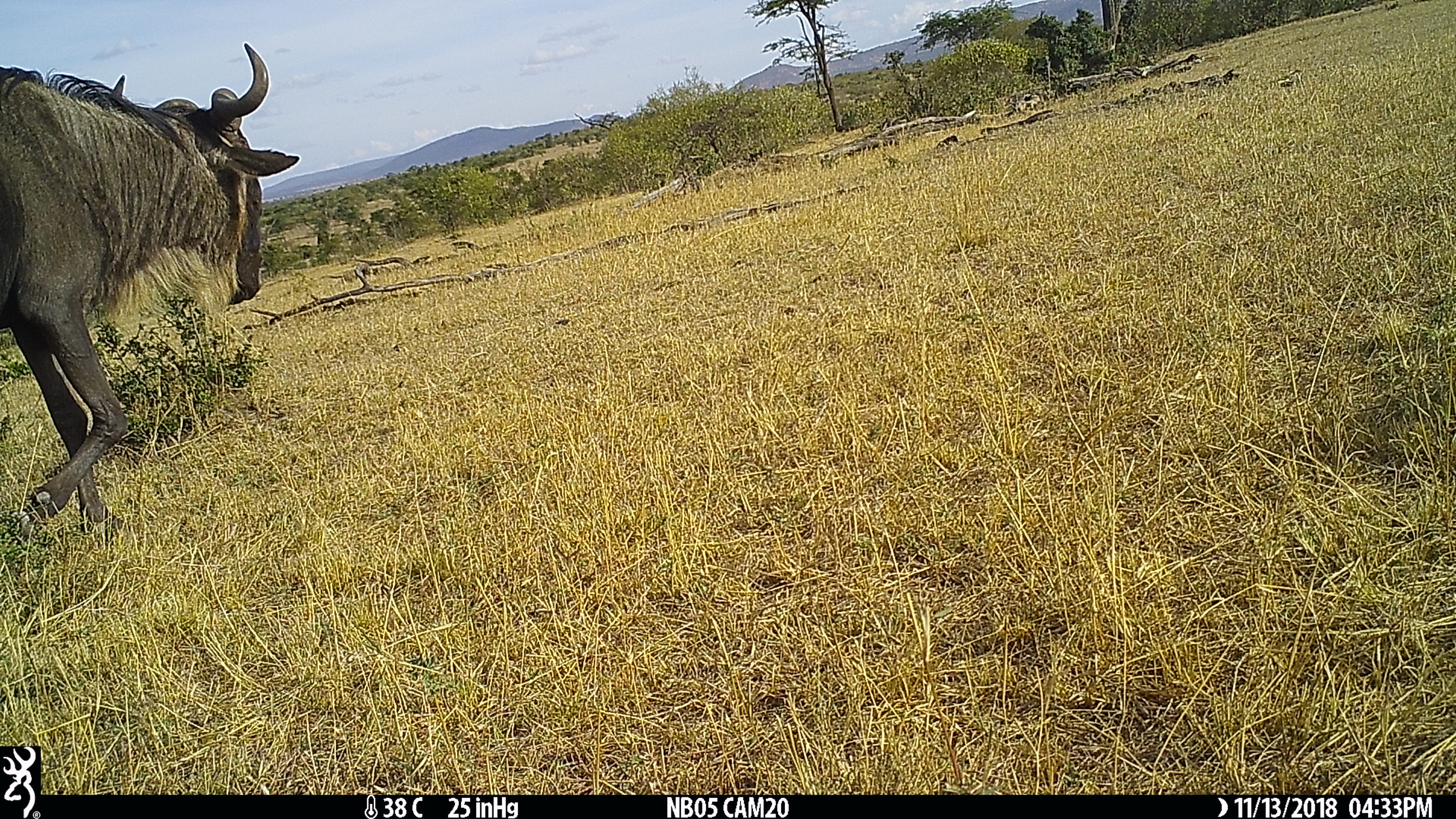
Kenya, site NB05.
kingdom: Animalia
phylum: Chordata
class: Mammalia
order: Artiodactyla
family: Bovidae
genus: Connochaetes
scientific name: Connochaetes taurinus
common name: blue wildebeest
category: wildebeest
Wildebeest (blue wildebeest) (Connochaetes taurinus).